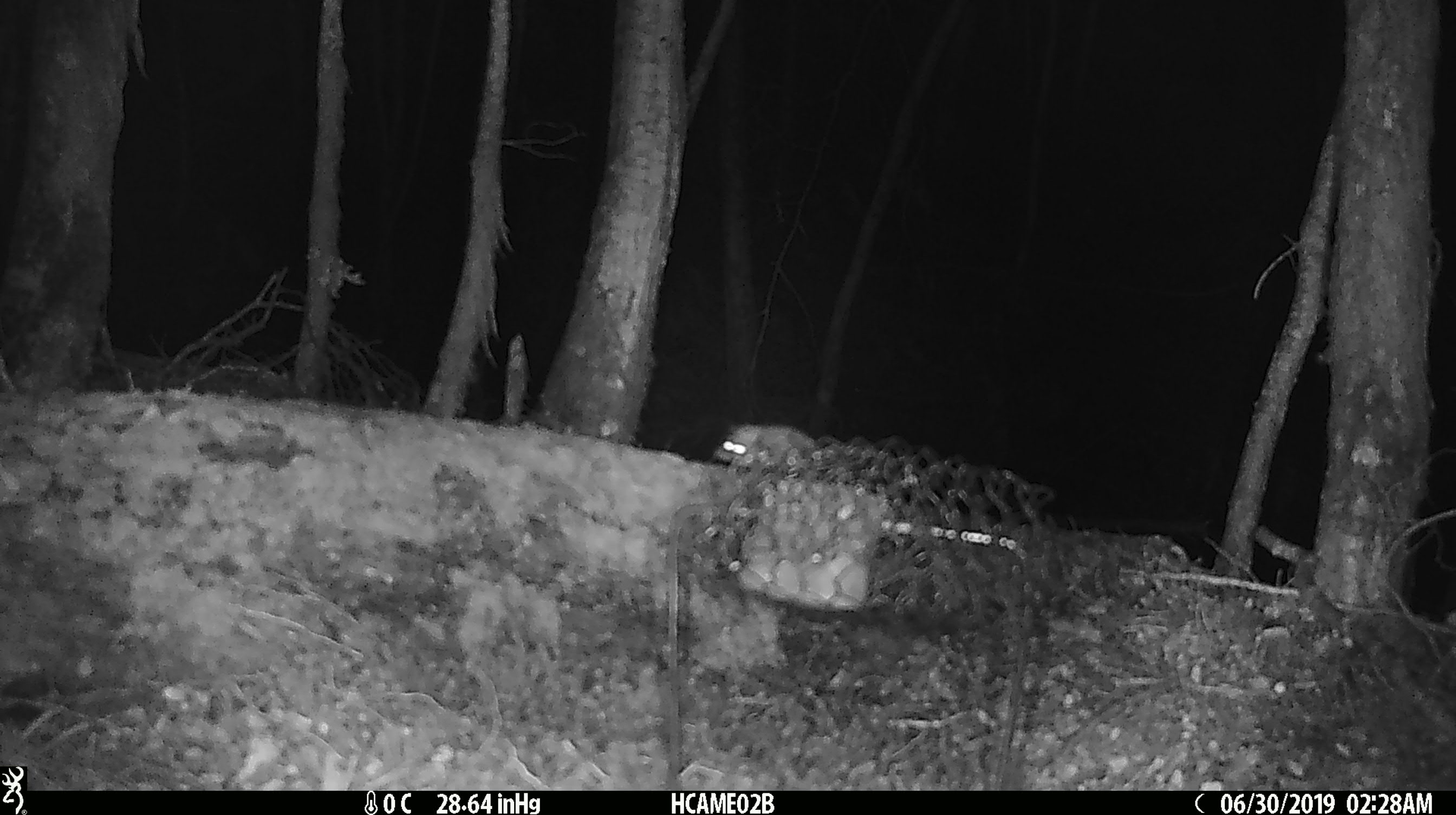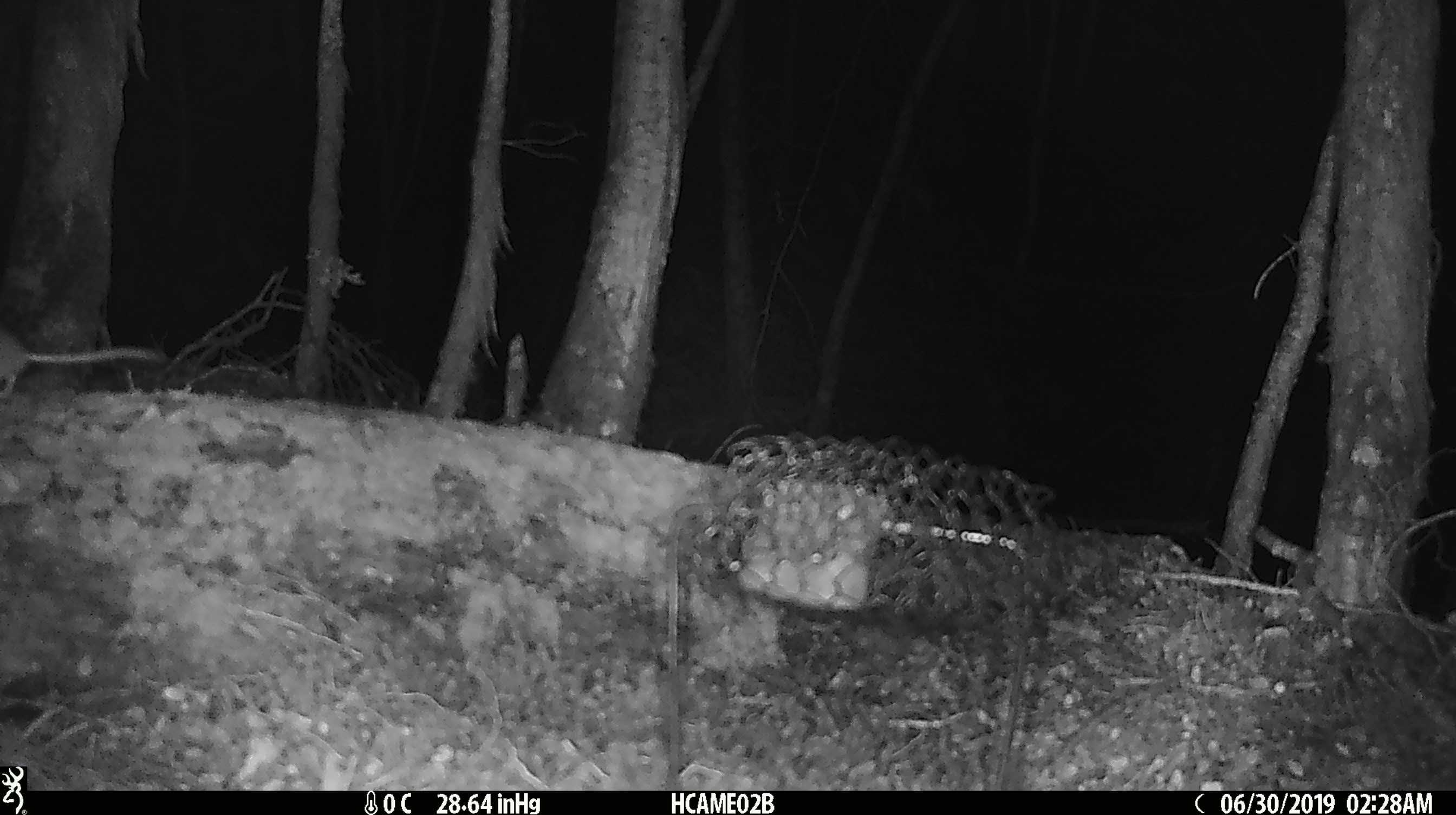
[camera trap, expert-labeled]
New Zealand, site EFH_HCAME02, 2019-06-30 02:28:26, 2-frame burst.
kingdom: Animalia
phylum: Chordata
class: Mammalia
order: Rodentia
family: Muridae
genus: Mus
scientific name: Mus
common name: mouse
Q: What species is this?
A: Mouse (Mus).